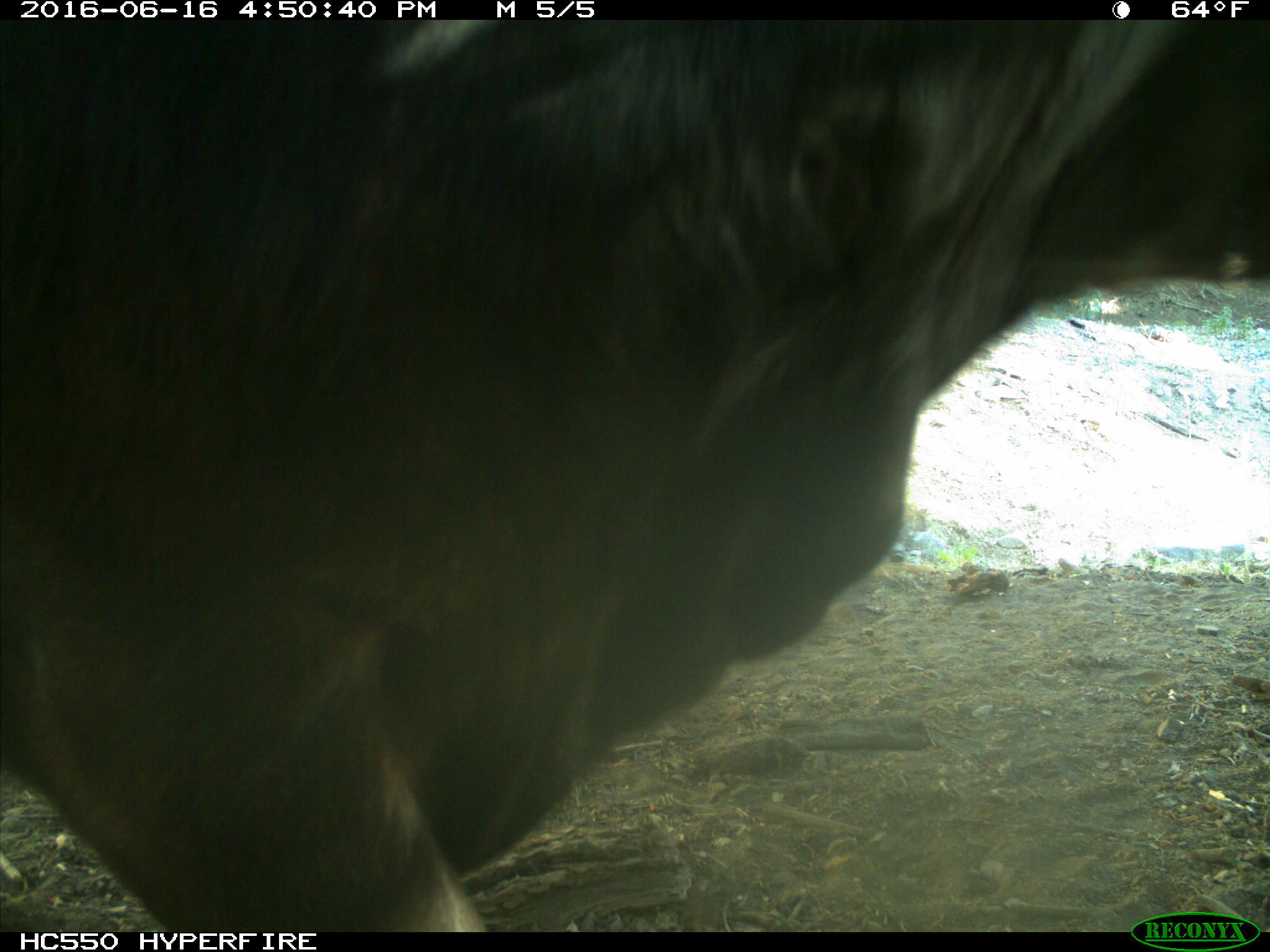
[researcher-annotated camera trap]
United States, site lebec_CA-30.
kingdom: Animalia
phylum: Chordata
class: Mammalia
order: Artiodactyla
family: Bovidae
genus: Bos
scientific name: Bos taurus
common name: domestic cow